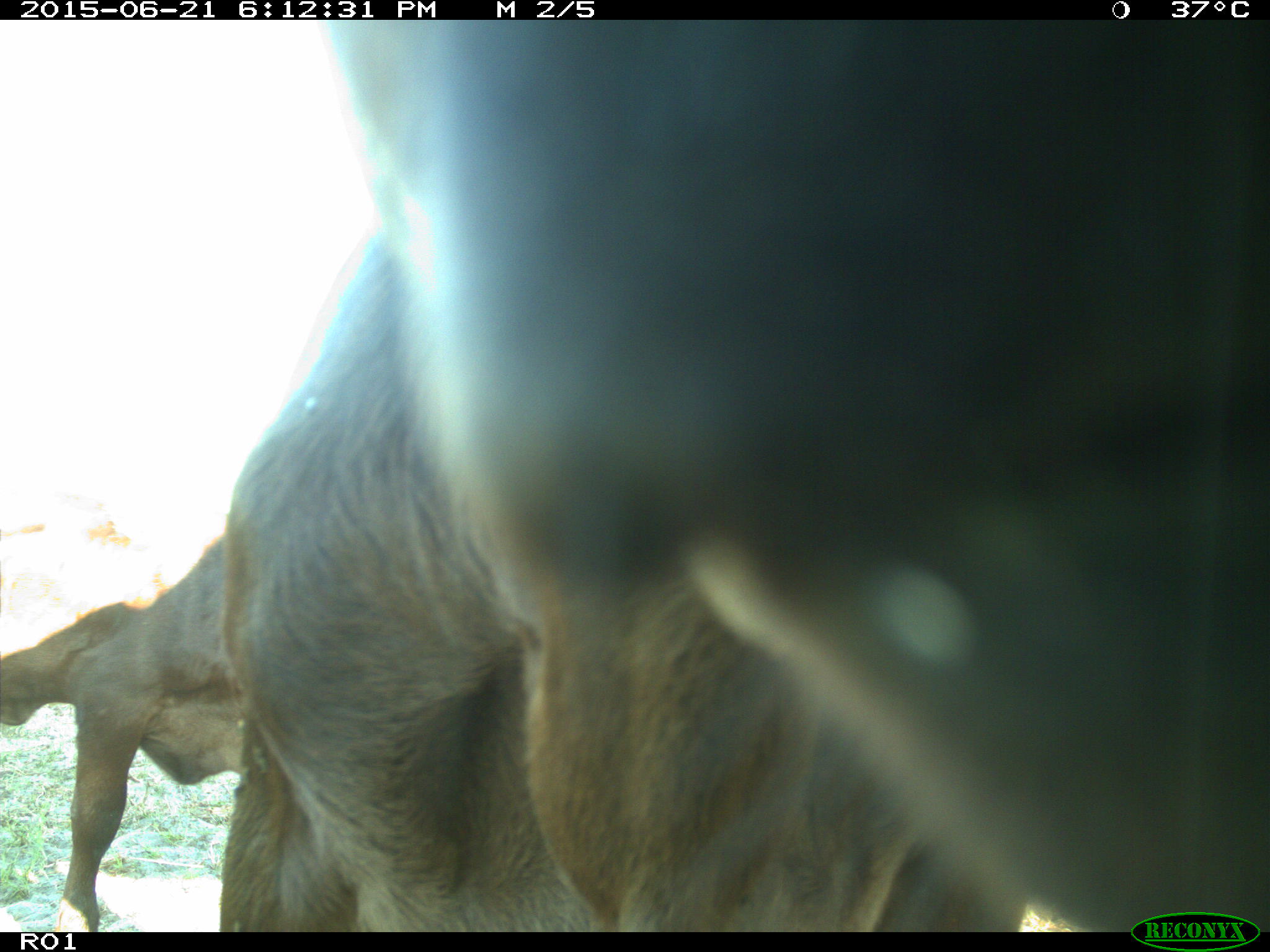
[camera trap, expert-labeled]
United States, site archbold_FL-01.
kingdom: Animalia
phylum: Chordata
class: Mammalia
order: Artiodactyla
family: Bovidae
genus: Bos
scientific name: Bos taurus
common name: domestic cow